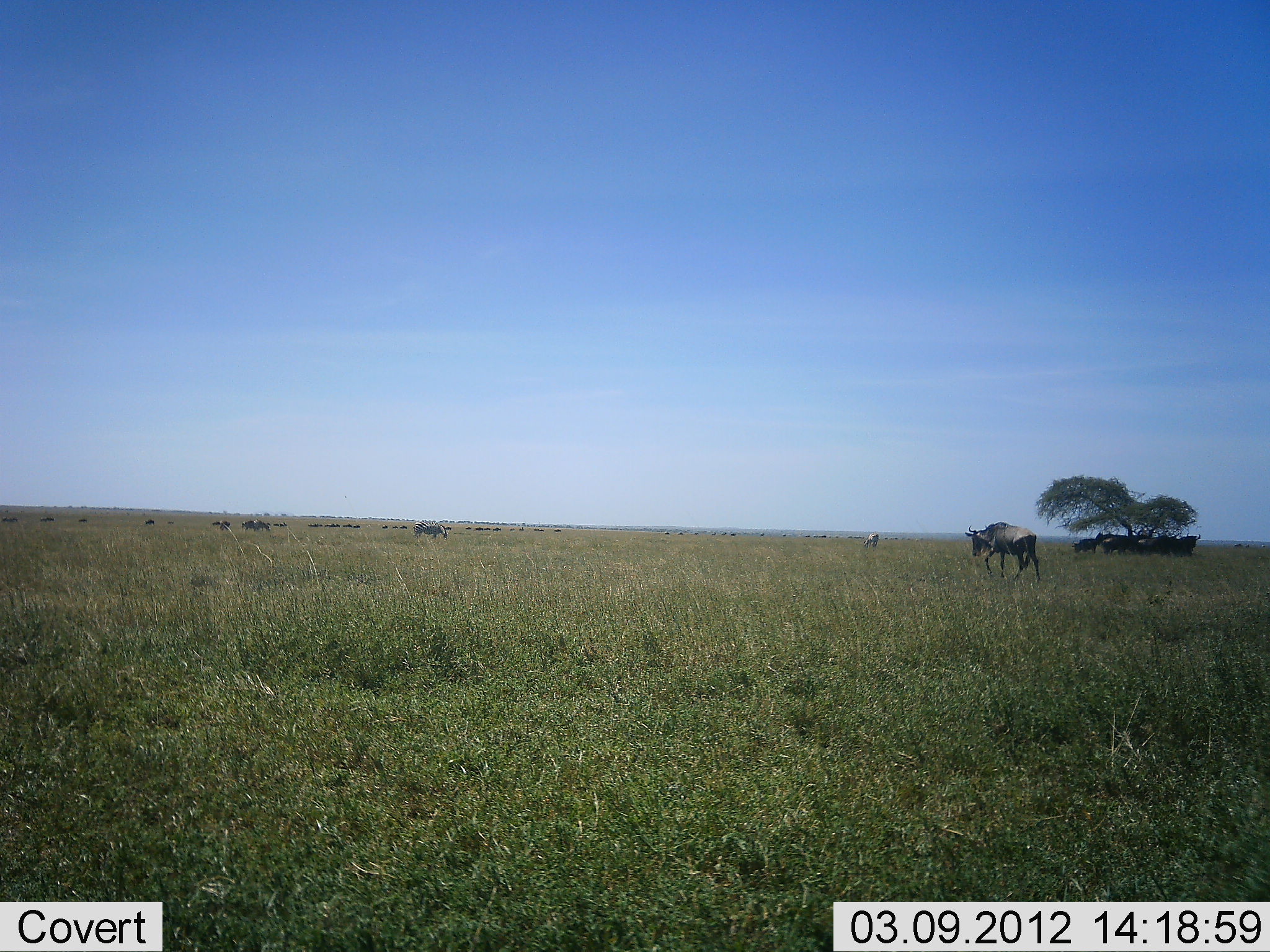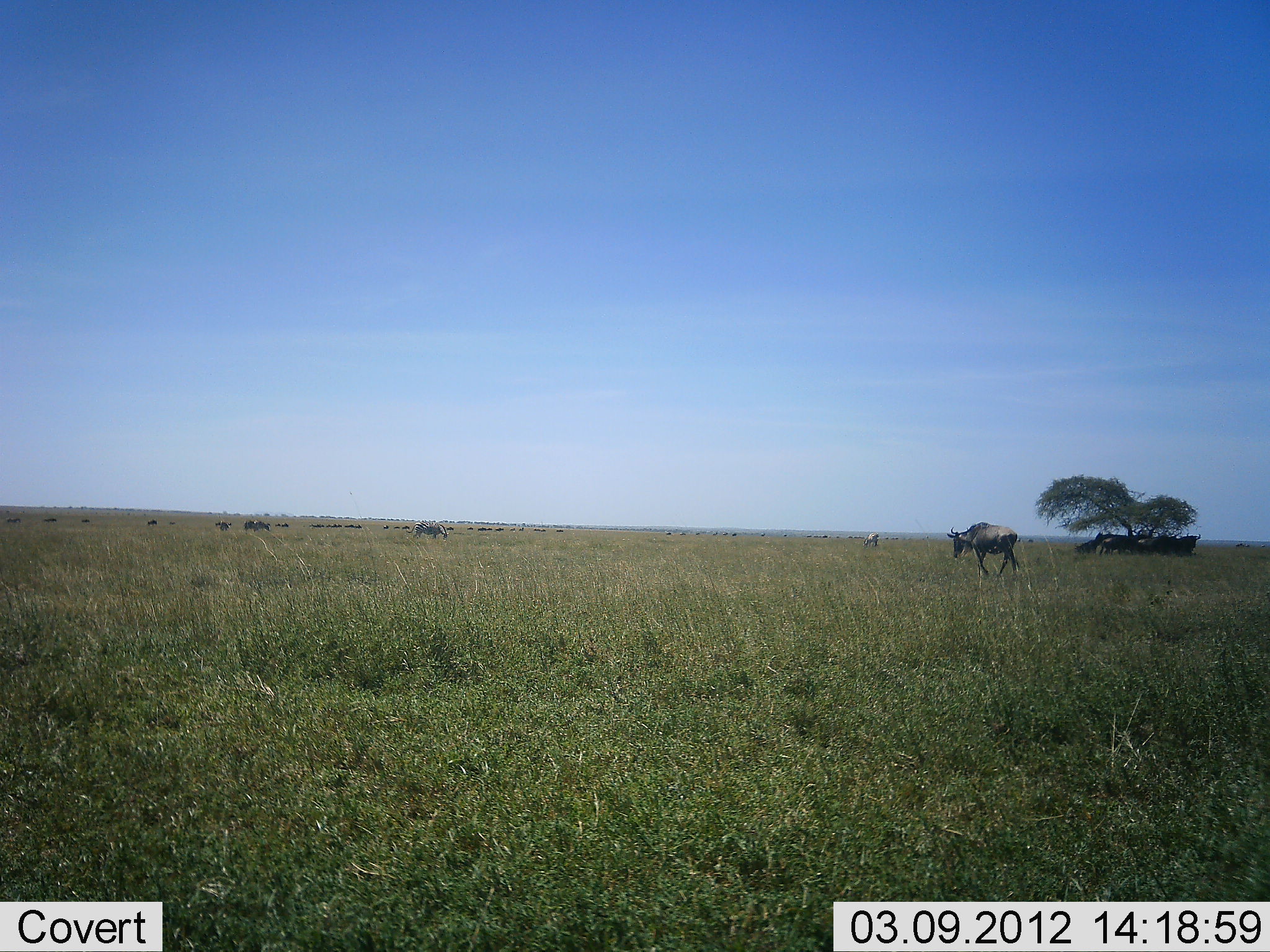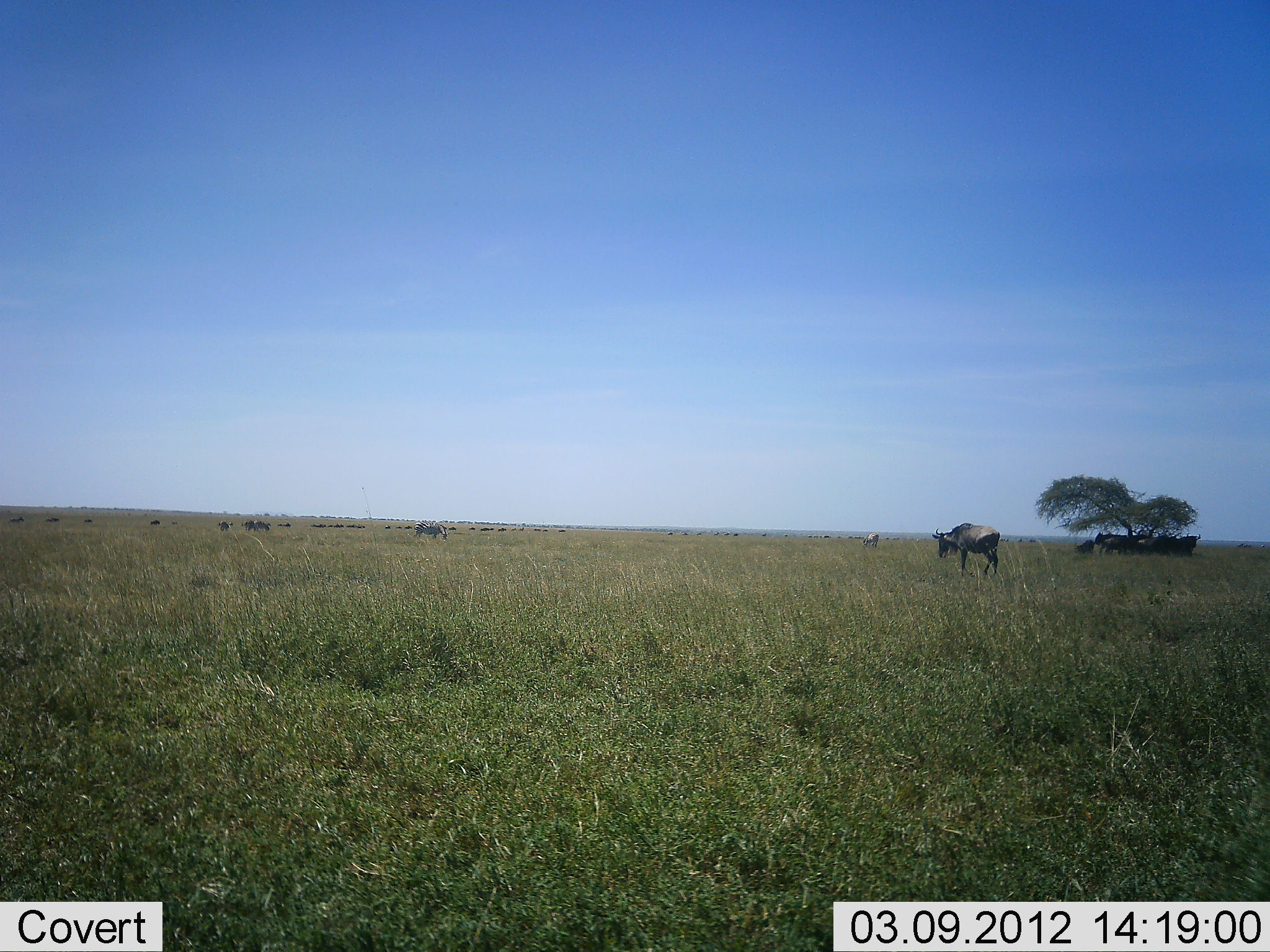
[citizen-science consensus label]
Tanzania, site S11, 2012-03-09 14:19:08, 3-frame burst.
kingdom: Animalia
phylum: Chordata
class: Mammalia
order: Artiodactyla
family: Bovidae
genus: Connochaetes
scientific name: Connochaetes taurinus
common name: blue wildebeest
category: wildebeest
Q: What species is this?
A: Wildebeest (blue wildebeest) (Connochaetes taurinus).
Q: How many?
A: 11-50.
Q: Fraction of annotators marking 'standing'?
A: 44%.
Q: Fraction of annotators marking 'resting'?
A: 38%.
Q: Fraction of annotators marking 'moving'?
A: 81%.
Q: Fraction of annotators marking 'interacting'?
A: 0%.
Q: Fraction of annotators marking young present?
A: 0%.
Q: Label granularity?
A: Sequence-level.